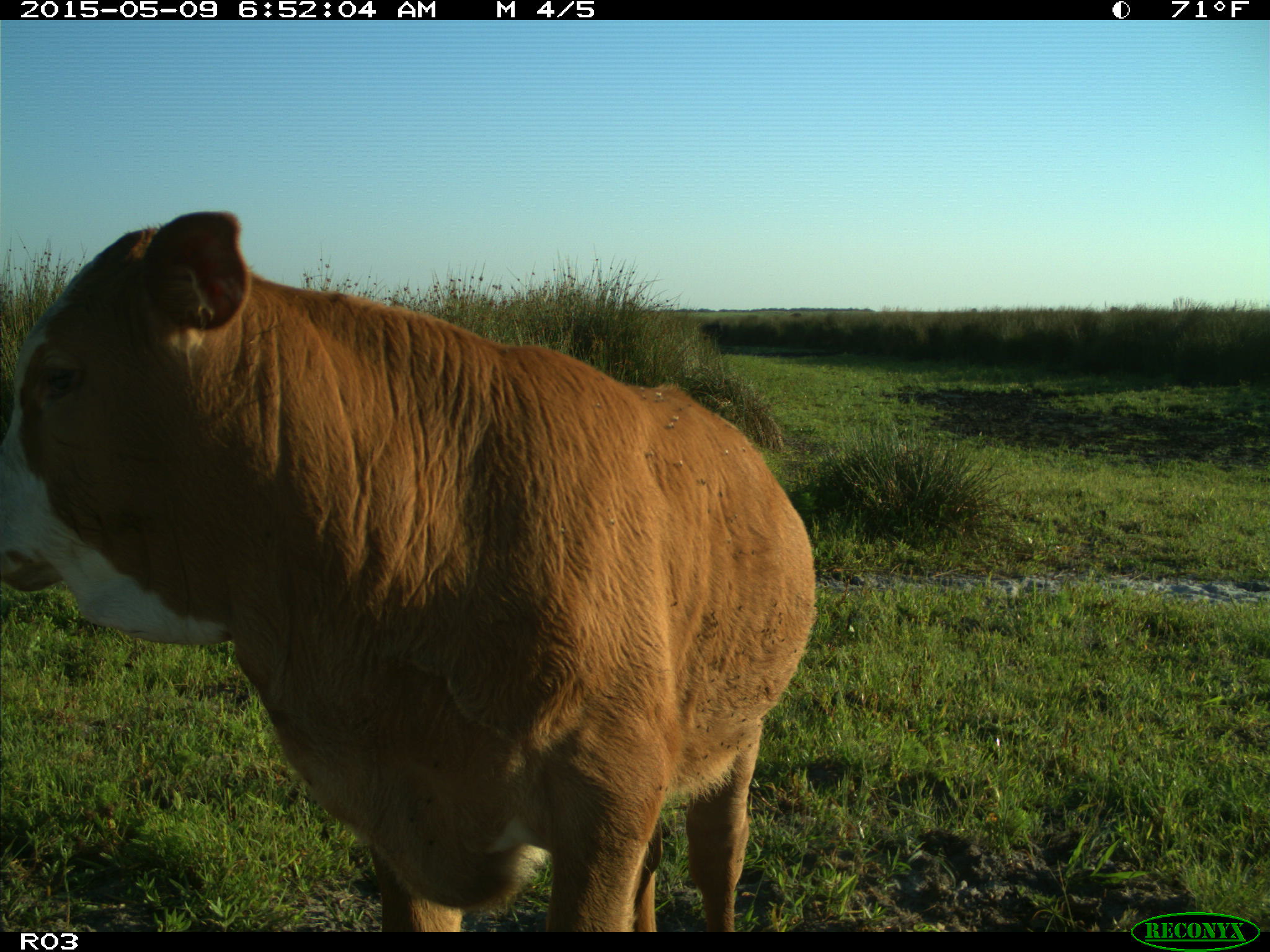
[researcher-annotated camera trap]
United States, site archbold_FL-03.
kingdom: Animalia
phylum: Chordata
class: Mammalia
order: Artiodactyla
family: Bovidae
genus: Bos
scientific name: Bos taurus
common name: domestic cow